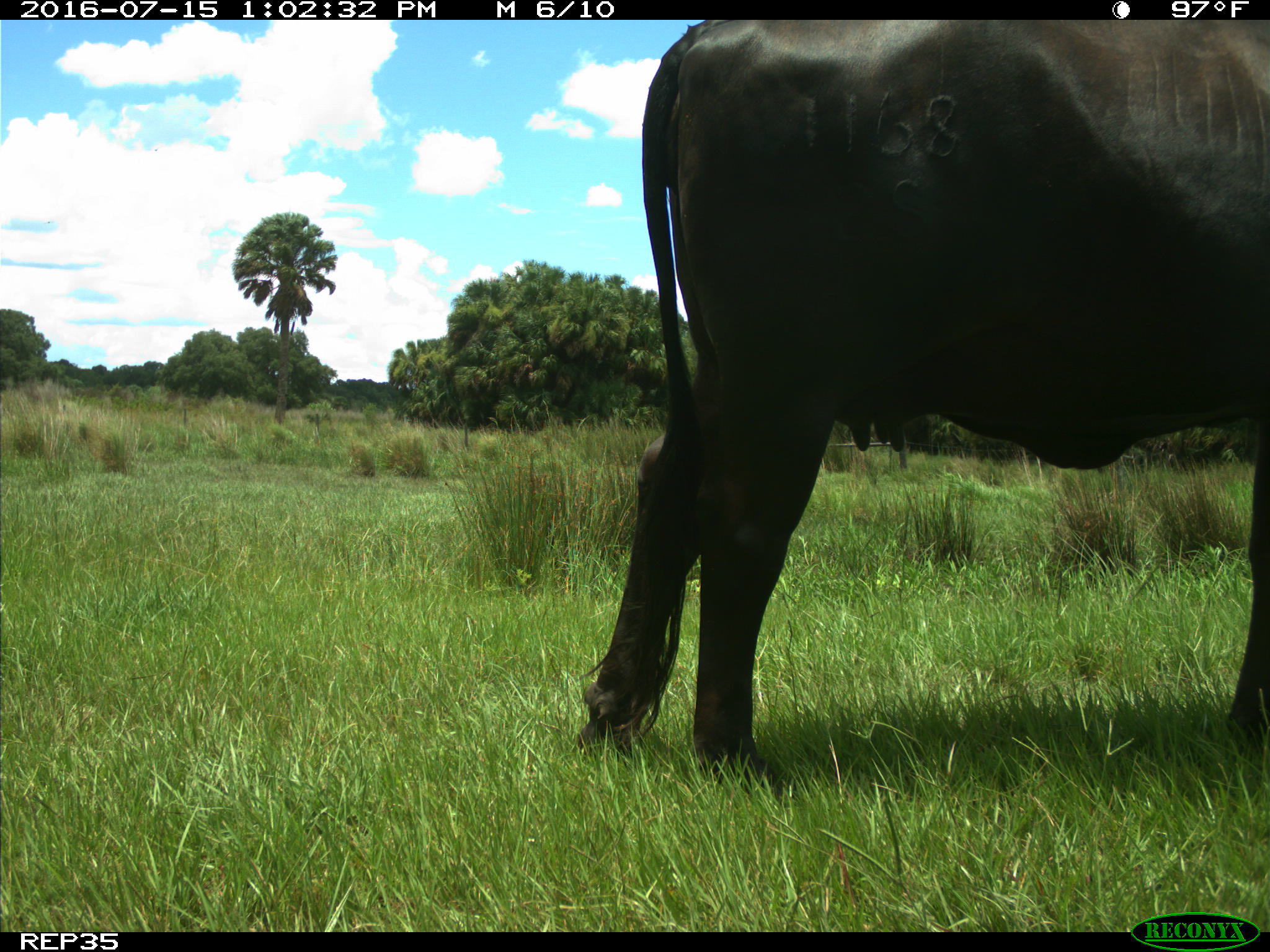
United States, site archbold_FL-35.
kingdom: Animalia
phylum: Chordata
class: Mammalia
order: Artiodactyla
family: Bovidae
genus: Bos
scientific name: Bos taurus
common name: domestic cow